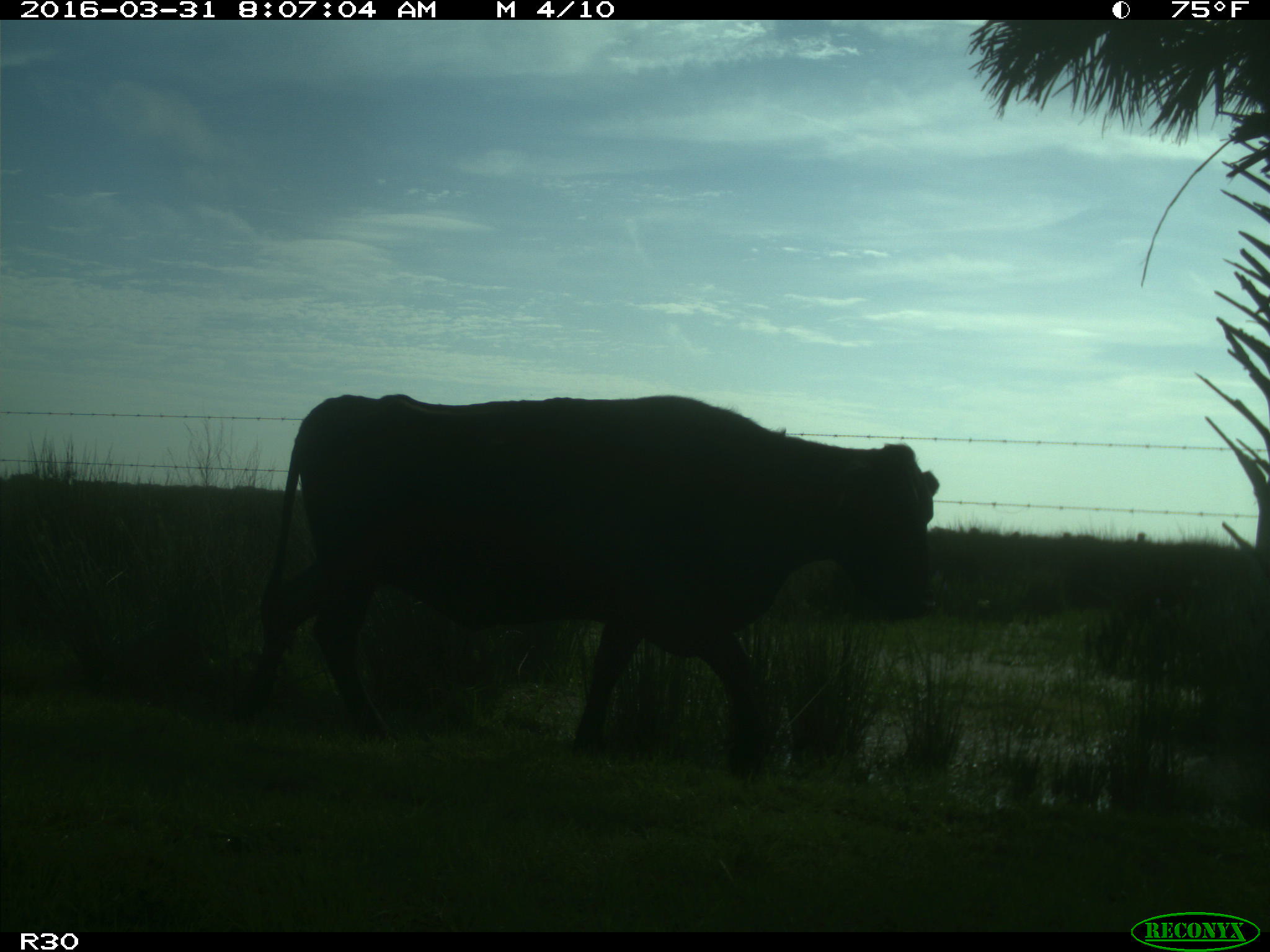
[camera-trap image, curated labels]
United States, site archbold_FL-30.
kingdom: Animalia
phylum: Chordata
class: Mammalia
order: Artiodactyla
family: Bovidae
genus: Bos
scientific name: Bos taurus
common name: domestic cow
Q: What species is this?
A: Bos taurus (domestic cow).